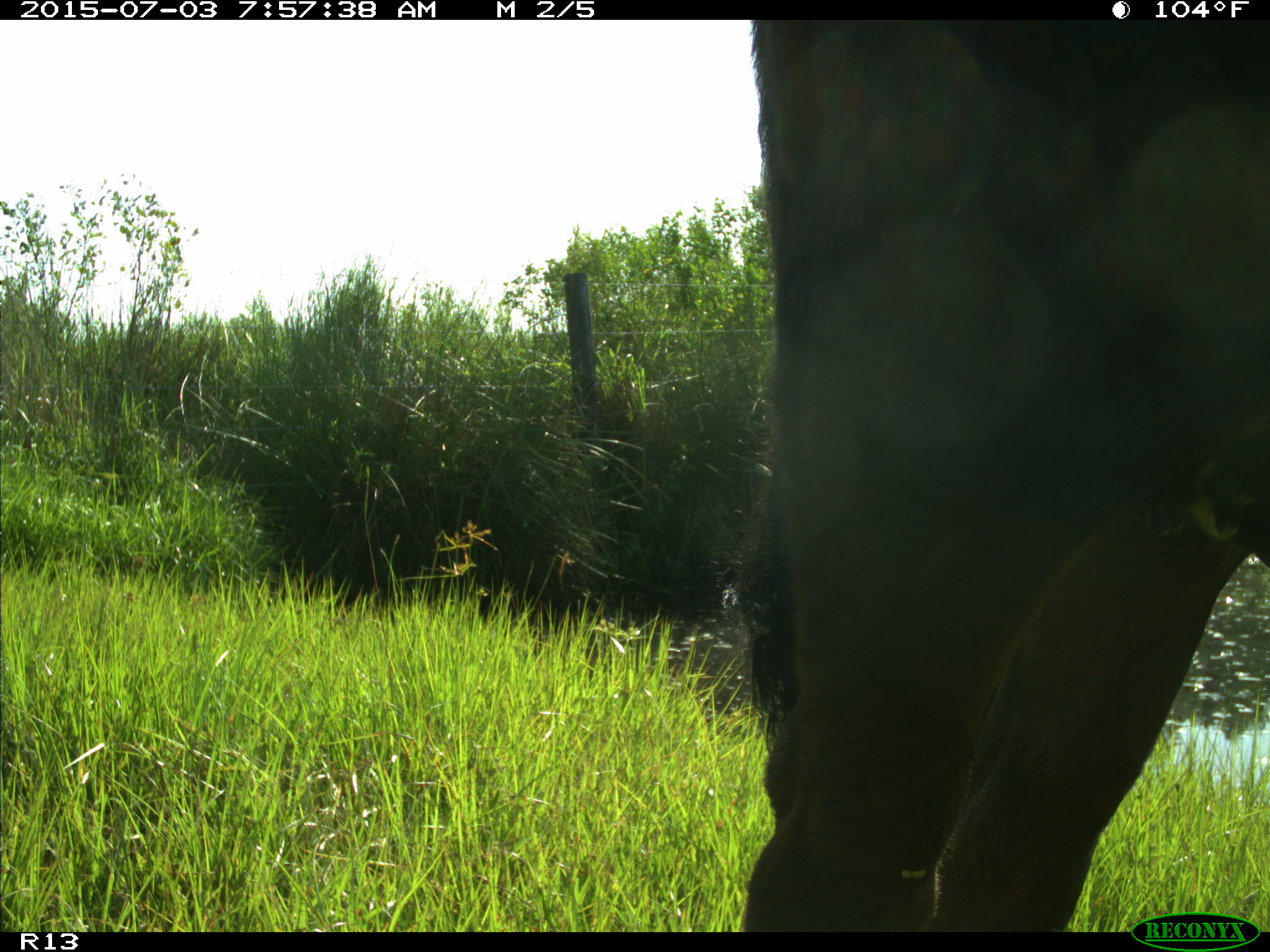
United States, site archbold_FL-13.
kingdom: Animalia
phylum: Chordata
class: Mammalia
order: Artiodactyla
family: Bovidae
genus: Bos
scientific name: Bos taurus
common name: domestic cow